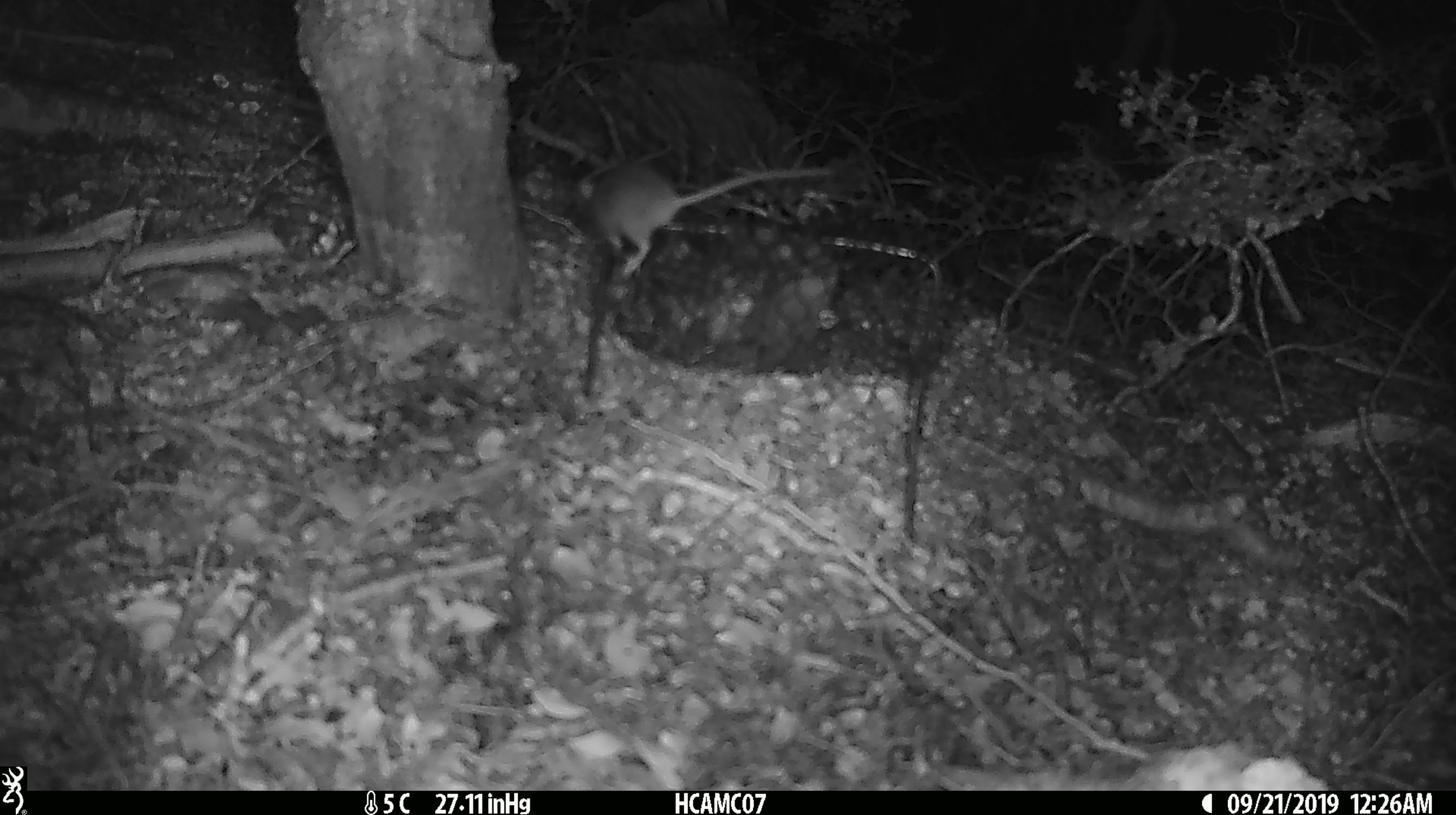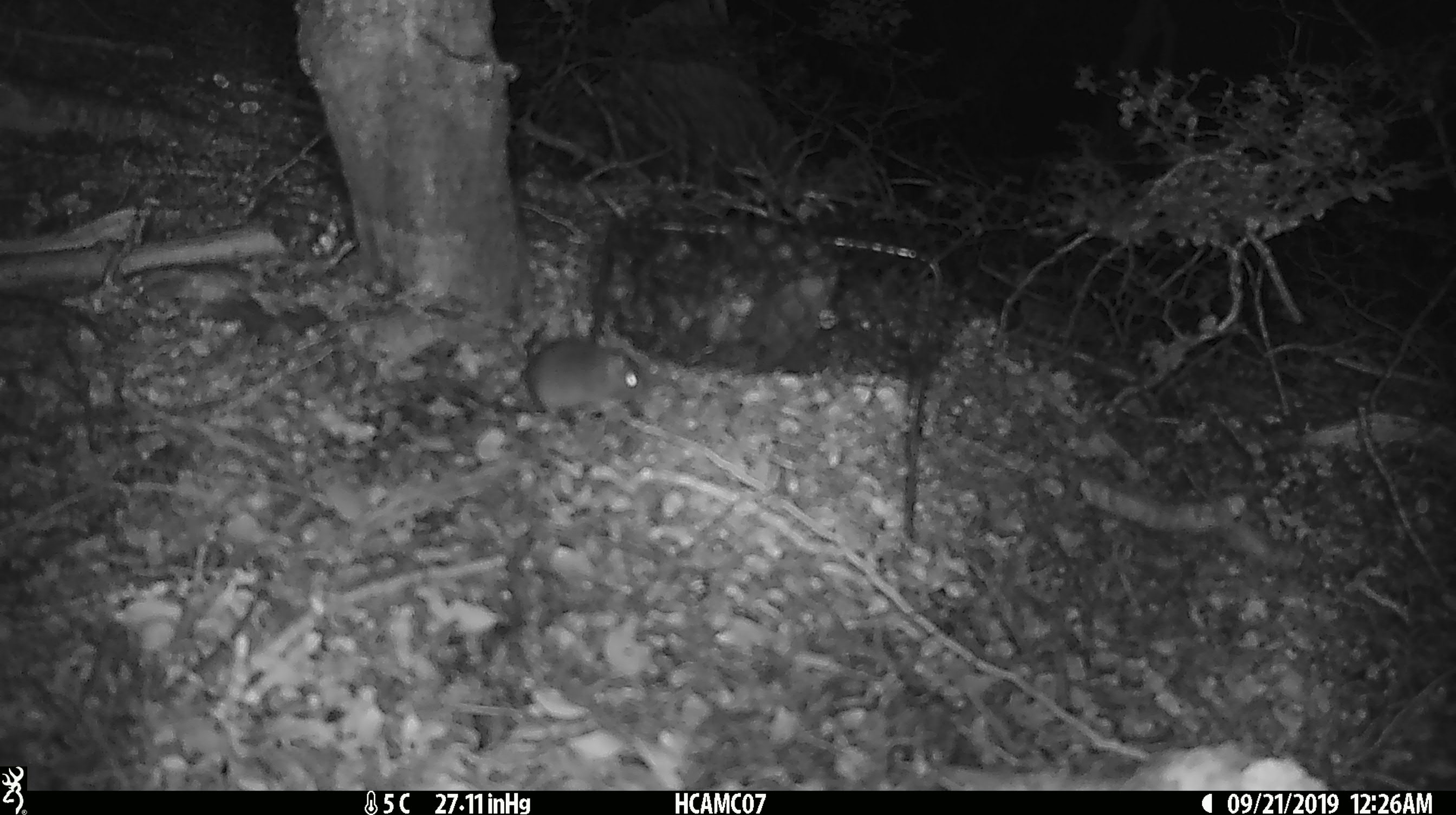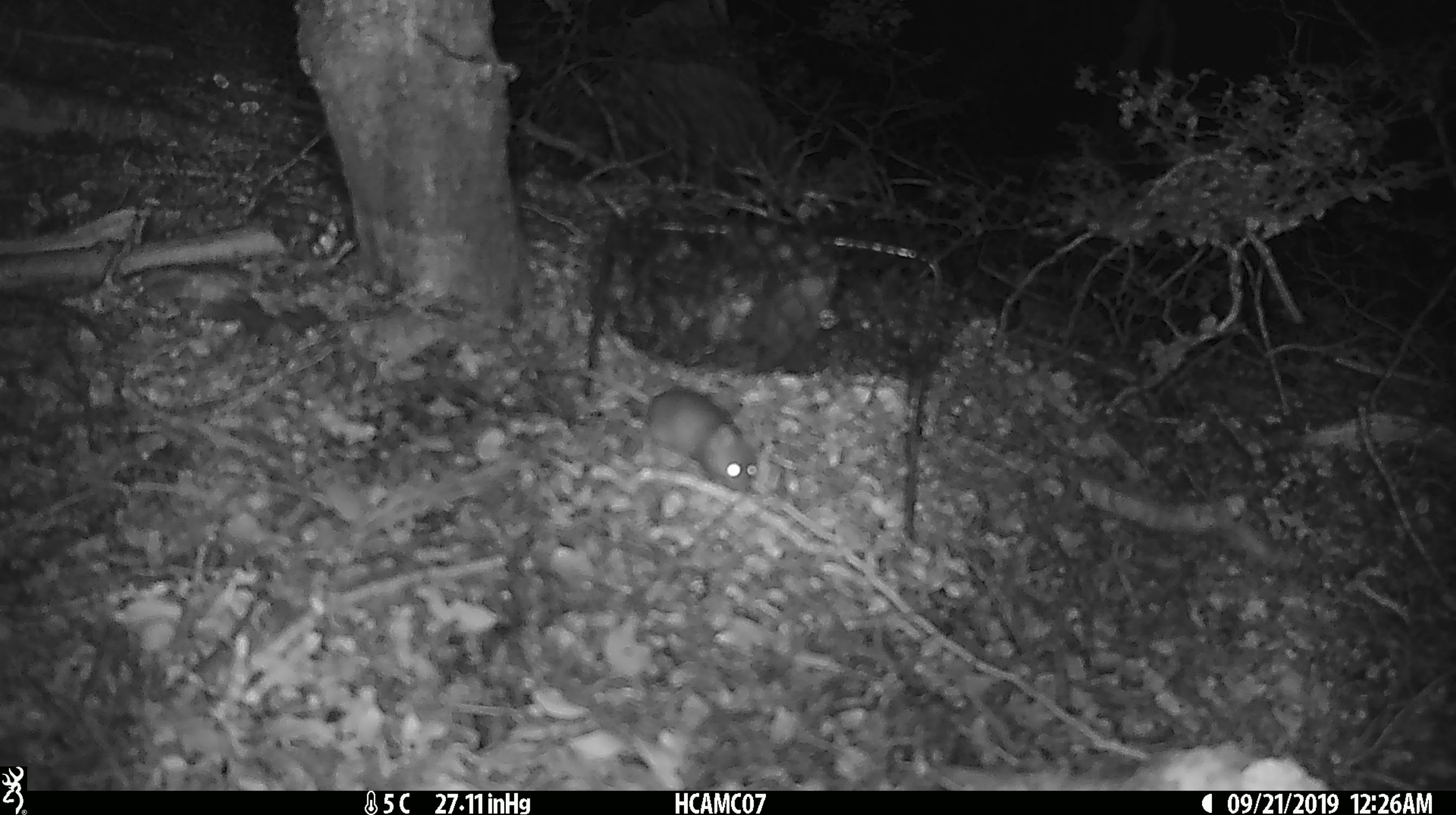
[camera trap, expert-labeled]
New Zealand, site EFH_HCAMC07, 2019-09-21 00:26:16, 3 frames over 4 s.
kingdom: Animalia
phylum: Chordata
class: Mammalia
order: Rodentia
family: Muridae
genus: Mus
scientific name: Mus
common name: mouse